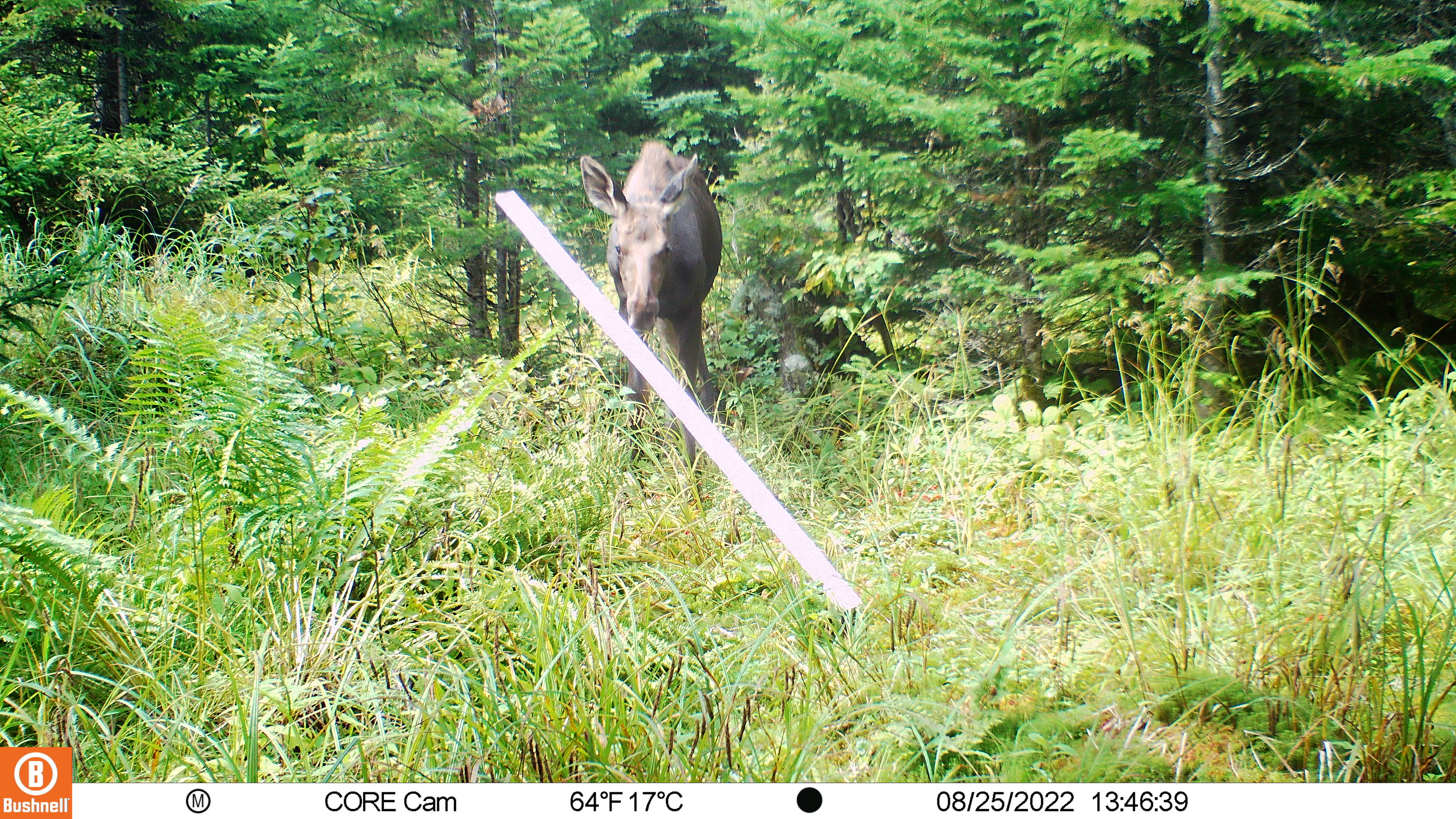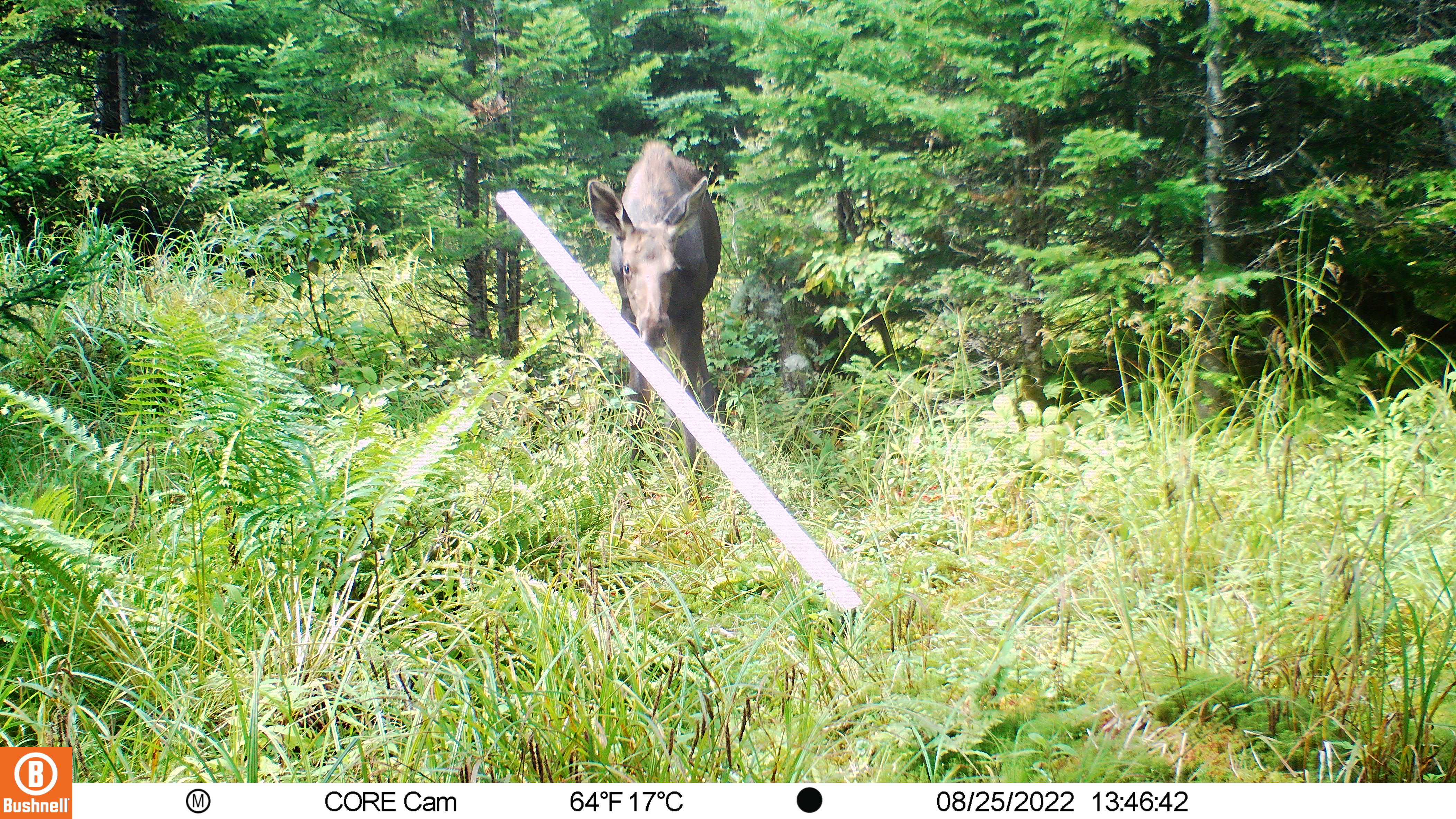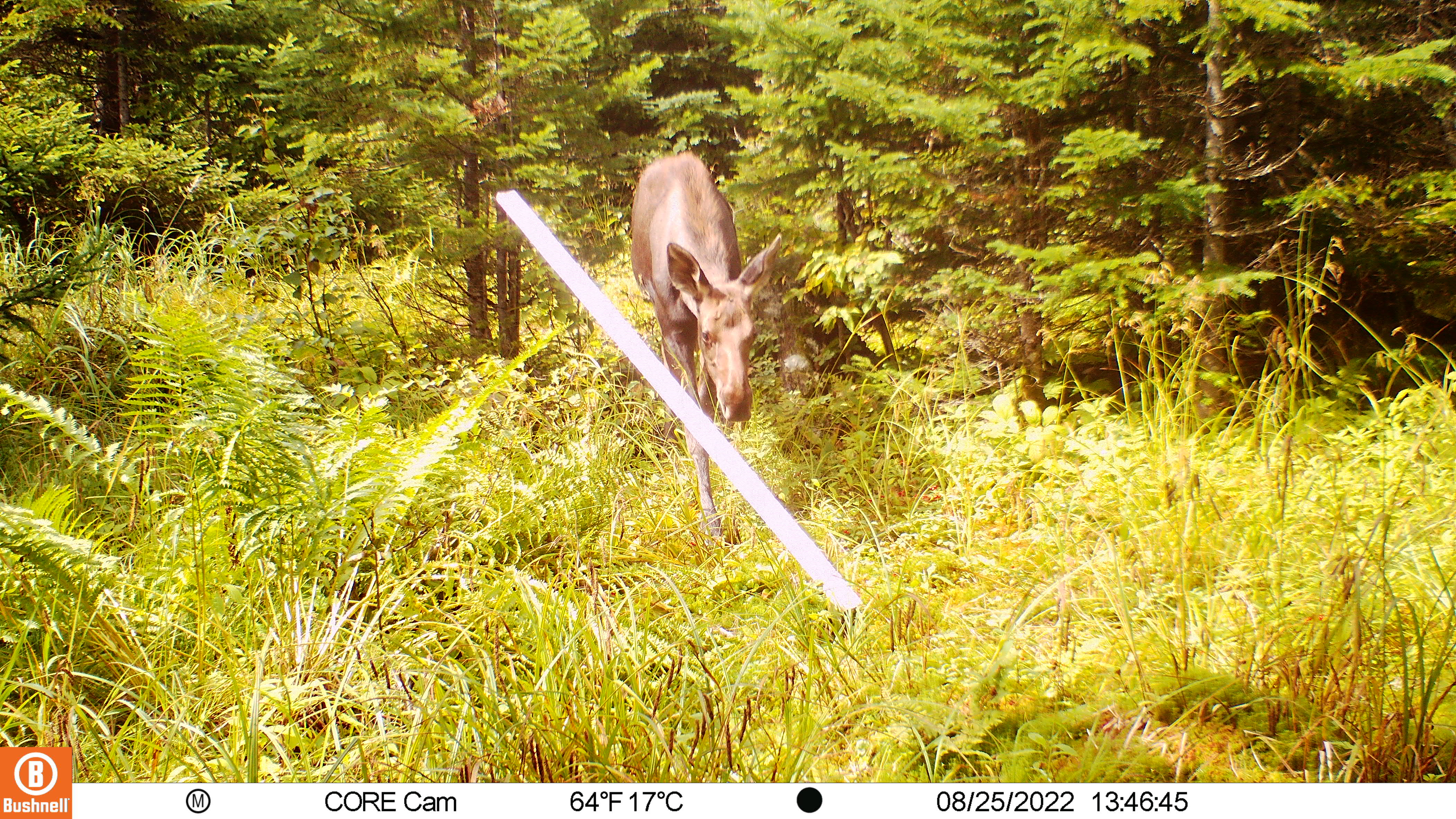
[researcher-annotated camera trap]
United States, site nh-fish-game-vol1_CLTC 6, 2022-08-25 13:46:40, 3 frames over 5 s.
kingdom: Animalia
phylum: Chordata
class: Mammalia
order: Artiodactyla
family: Cervidae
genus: Alces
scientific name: Alces alces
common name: moose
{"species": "moose (Alces alces)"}